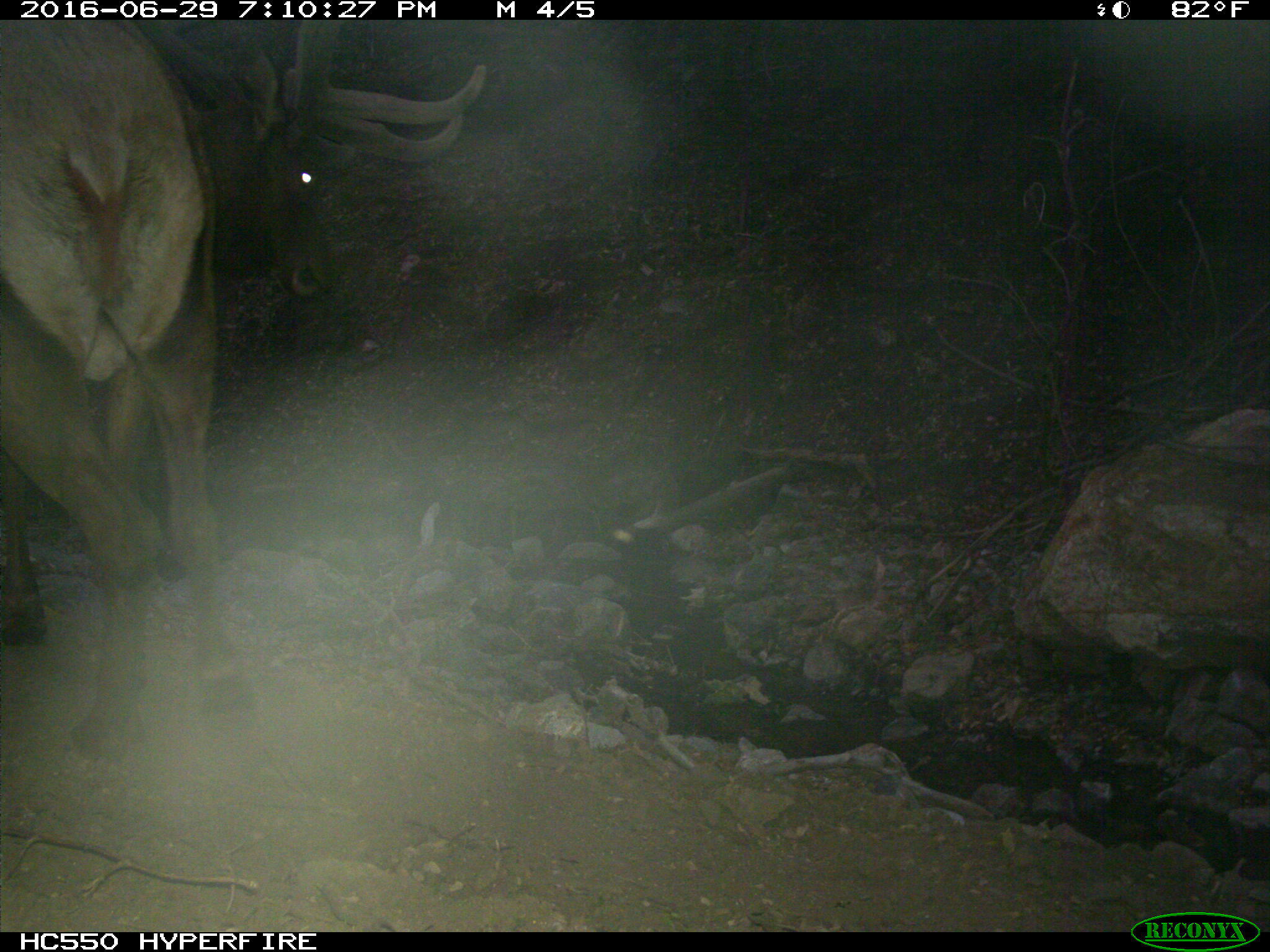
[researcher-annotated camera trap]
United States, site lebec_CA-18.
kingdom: Animalia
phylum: Chordata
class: Mammalia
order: Artiodactyla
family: Cervidae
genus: Cervus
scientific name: Cervus canadensis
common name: elk